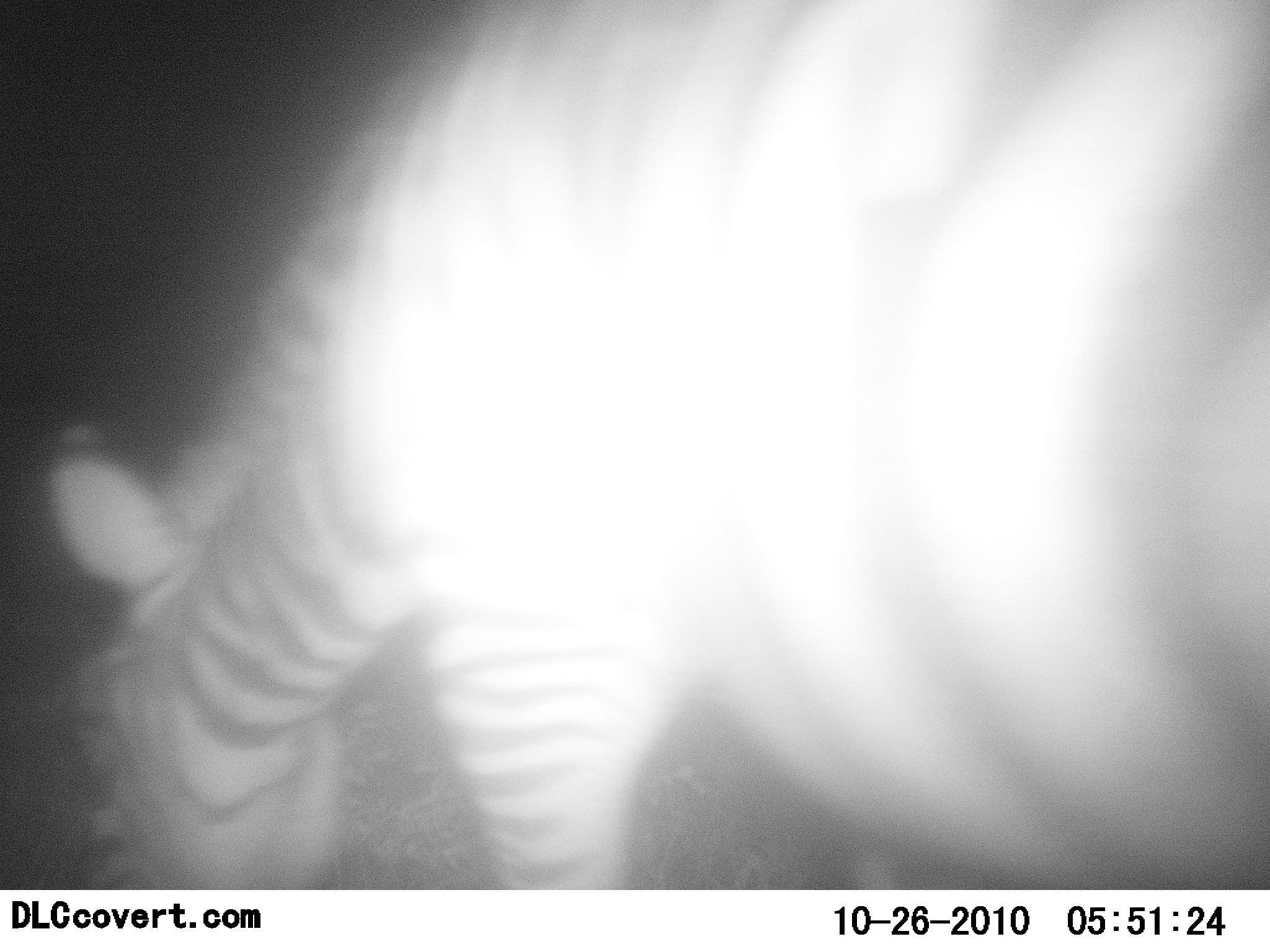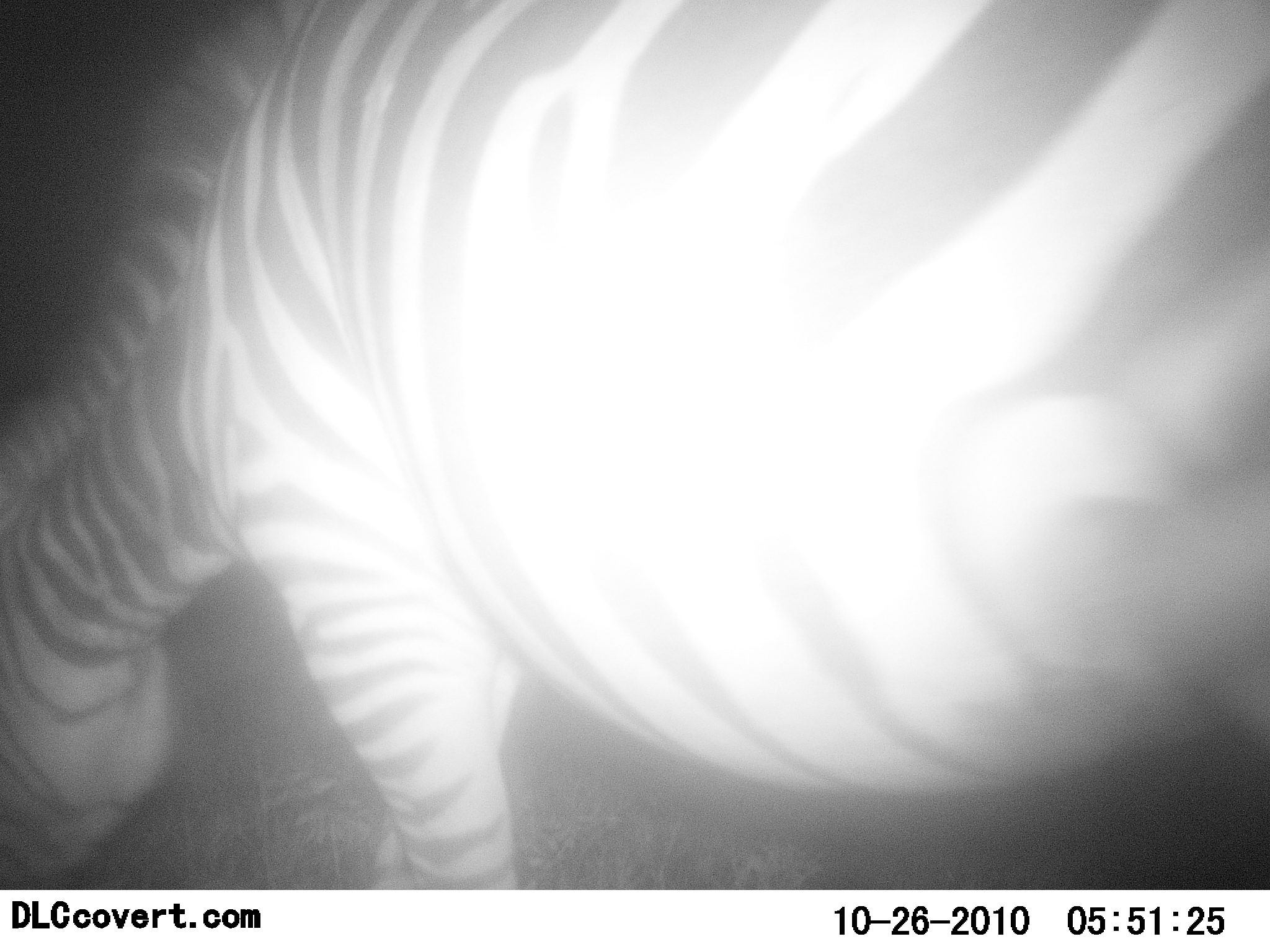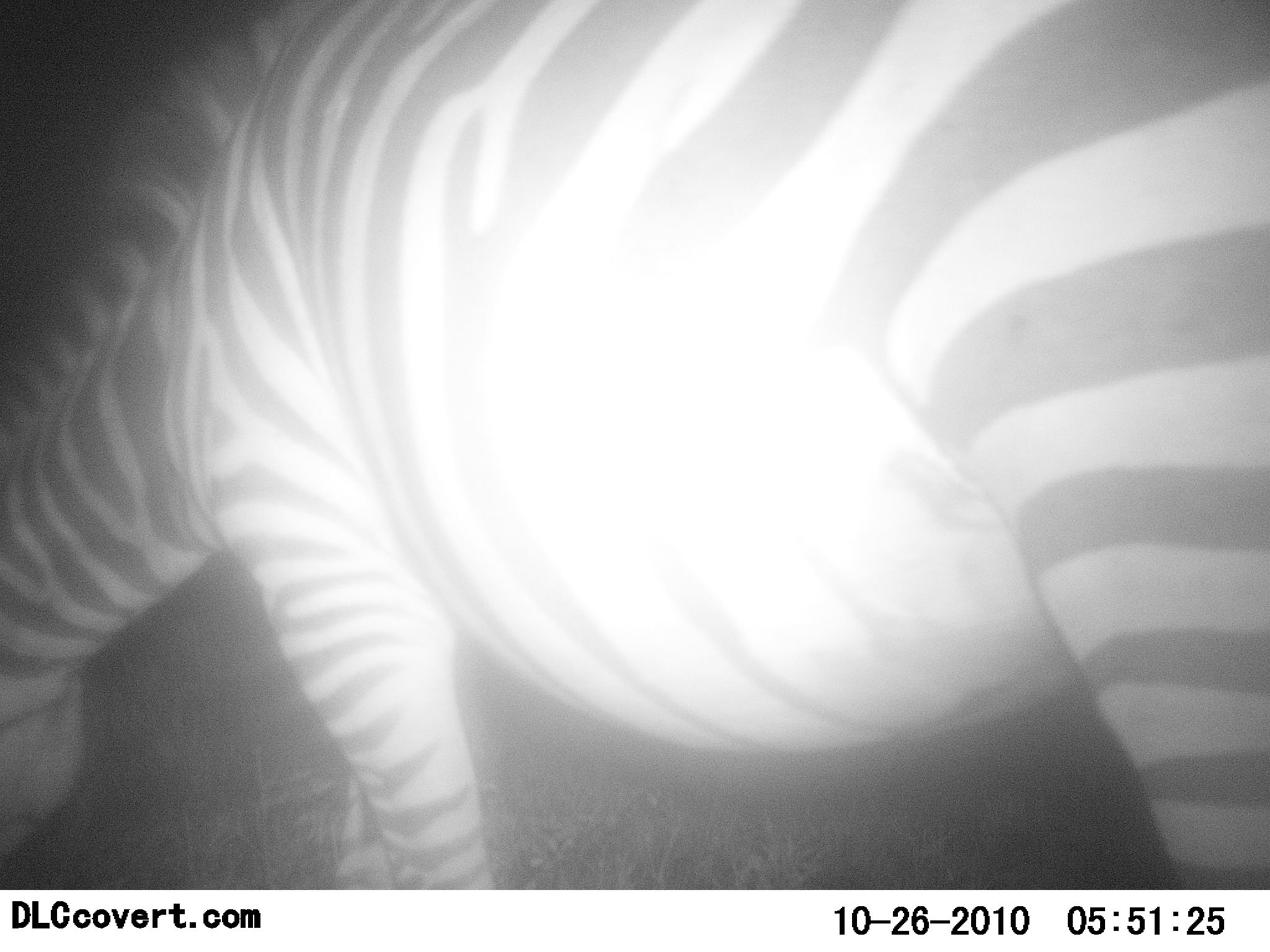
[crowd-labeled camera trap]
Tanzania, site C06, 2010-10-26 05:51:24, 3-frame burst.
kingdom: Animalia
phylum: Chordata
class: Mammalia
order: Perissodactyla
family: Equidae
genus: Equus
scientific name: Equus quagga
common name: plains zebra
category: zebra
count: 1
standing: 9%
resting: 0%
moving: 27%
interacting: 0%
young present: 0%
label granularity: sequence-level